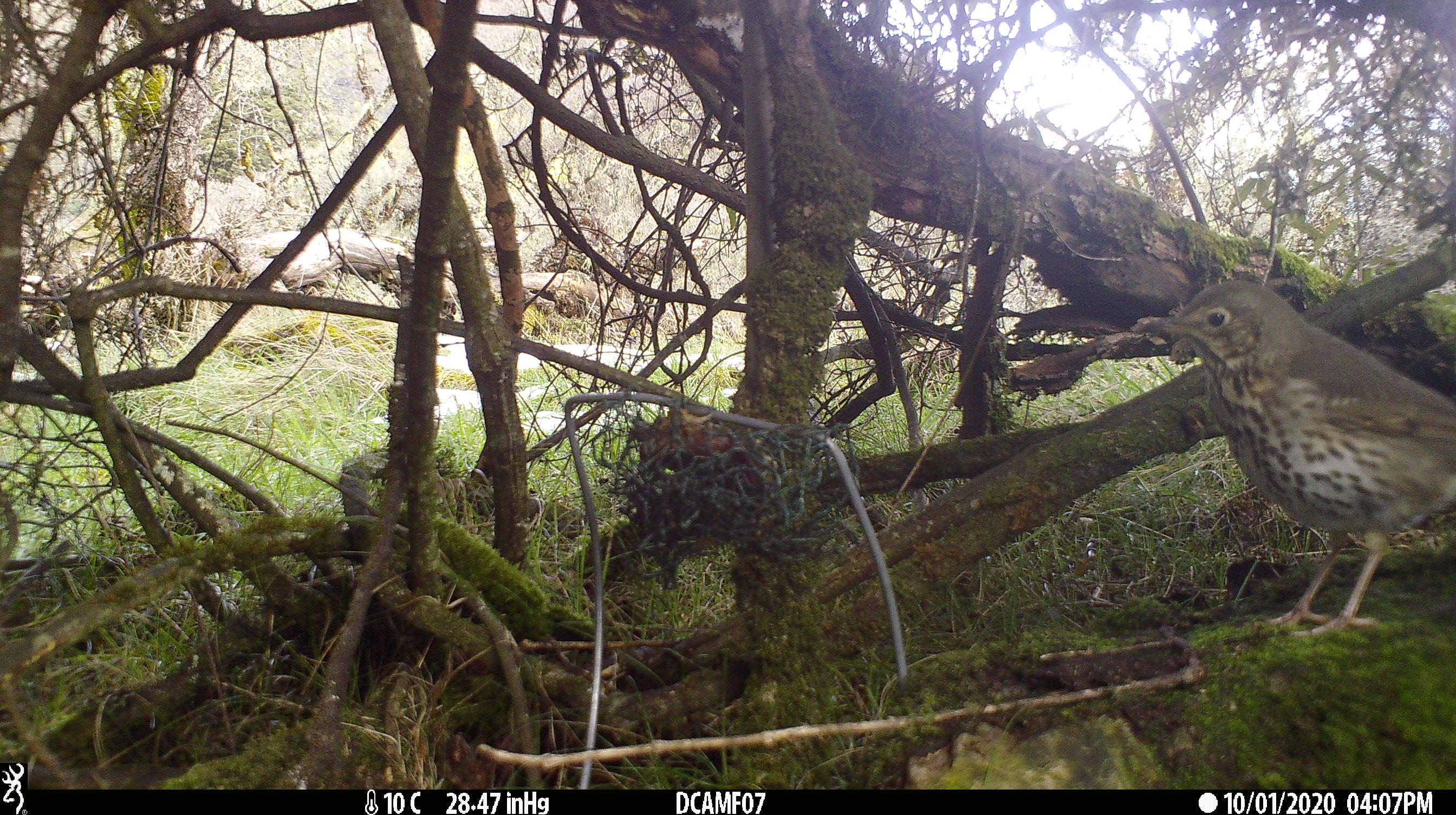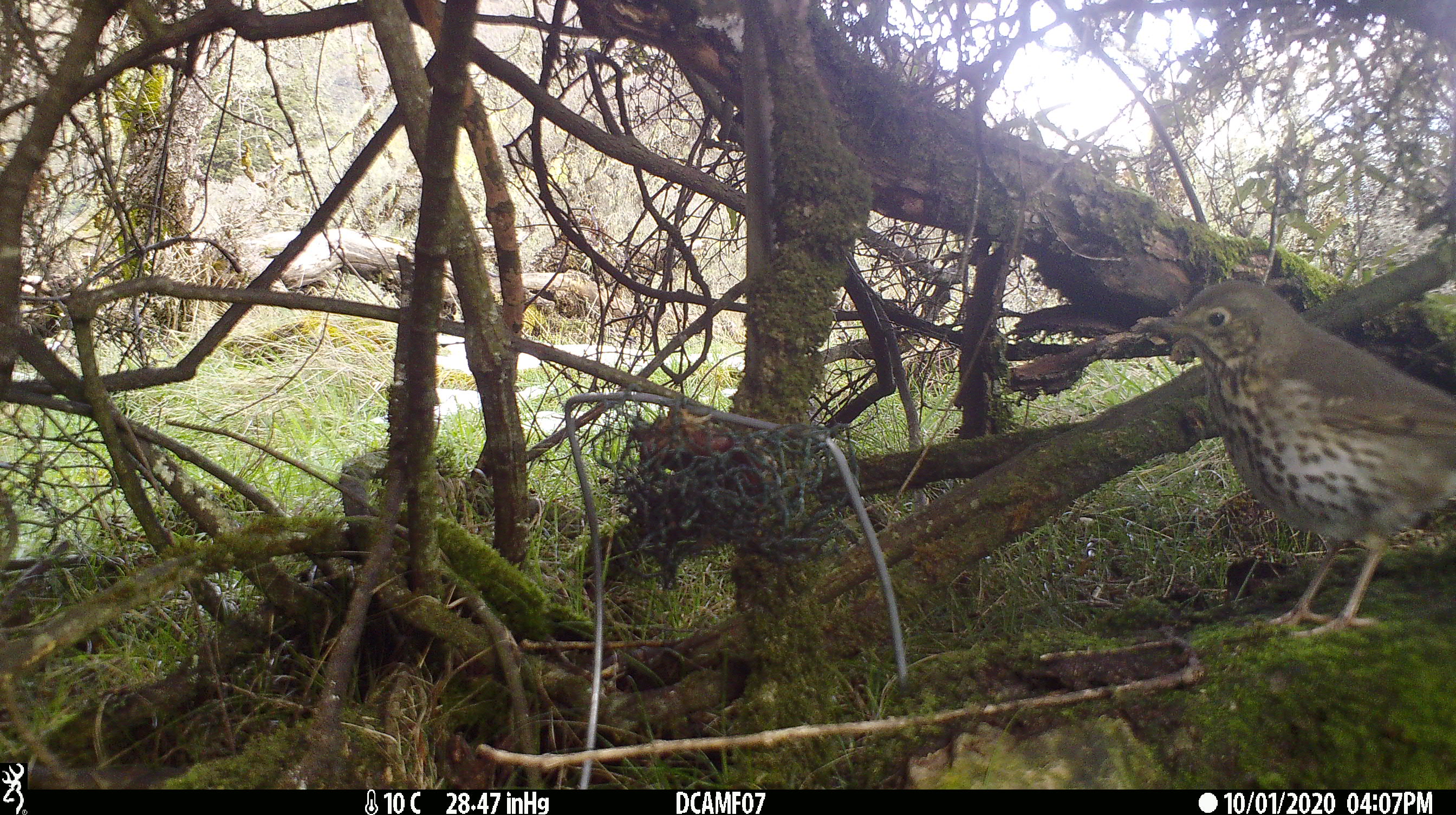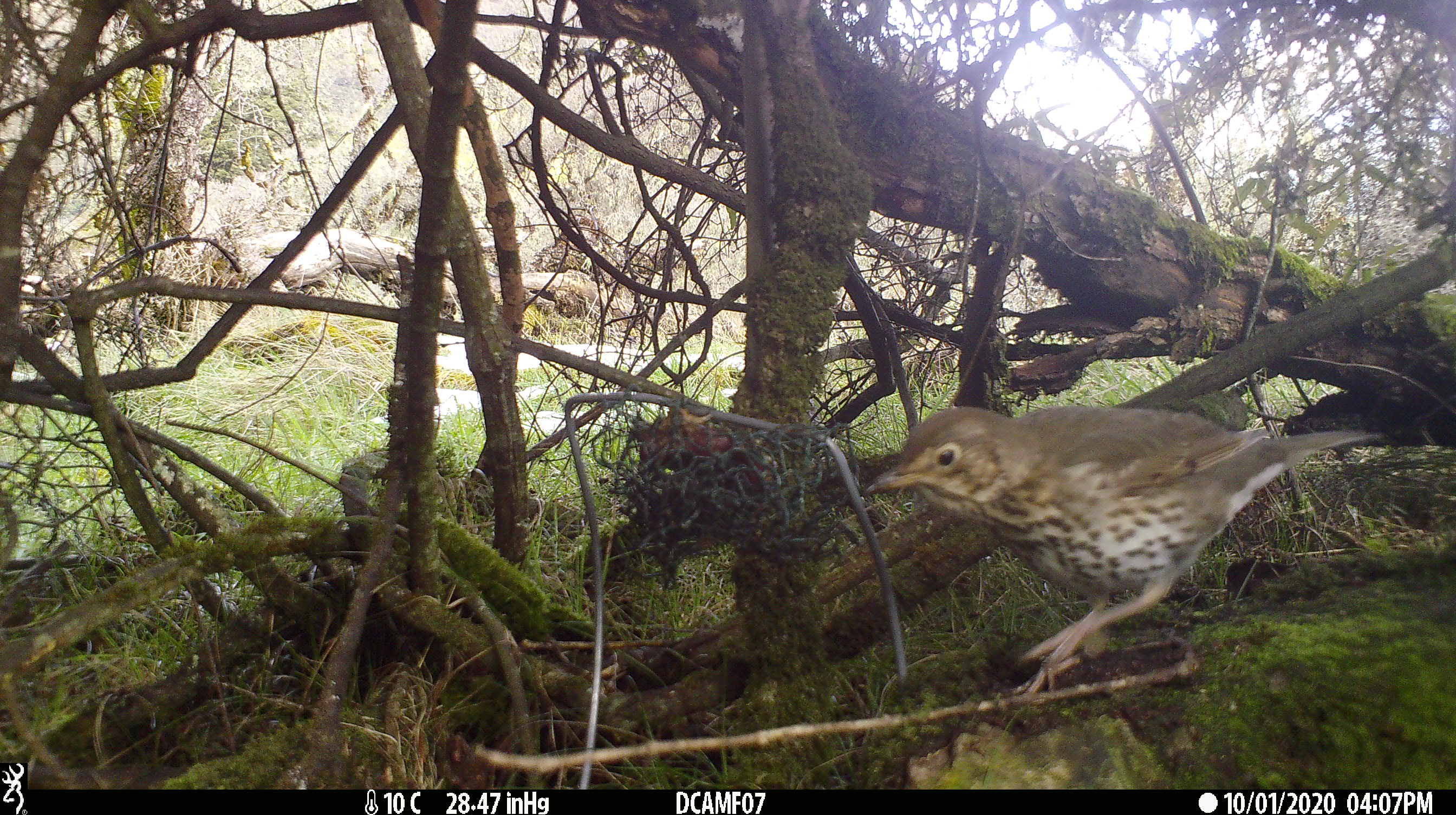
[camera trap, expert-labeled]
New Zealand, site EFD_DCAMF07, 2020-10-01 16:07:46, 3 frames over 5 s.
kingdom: Animalia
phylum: Chordata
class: Aves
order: Passeriformes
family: Turdidae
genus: Turdus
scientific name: Turdus philomelos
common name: song thrush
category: thrush